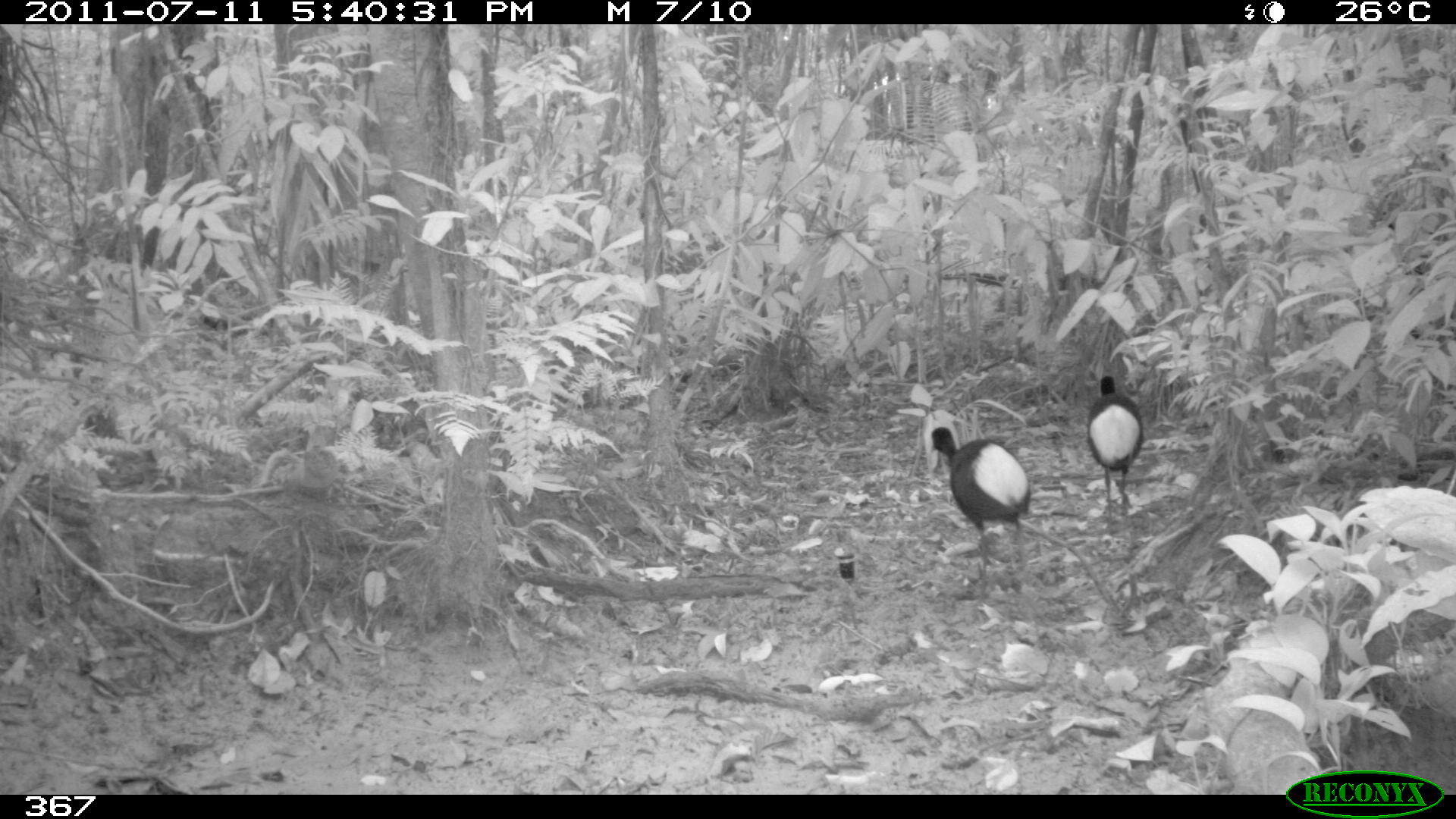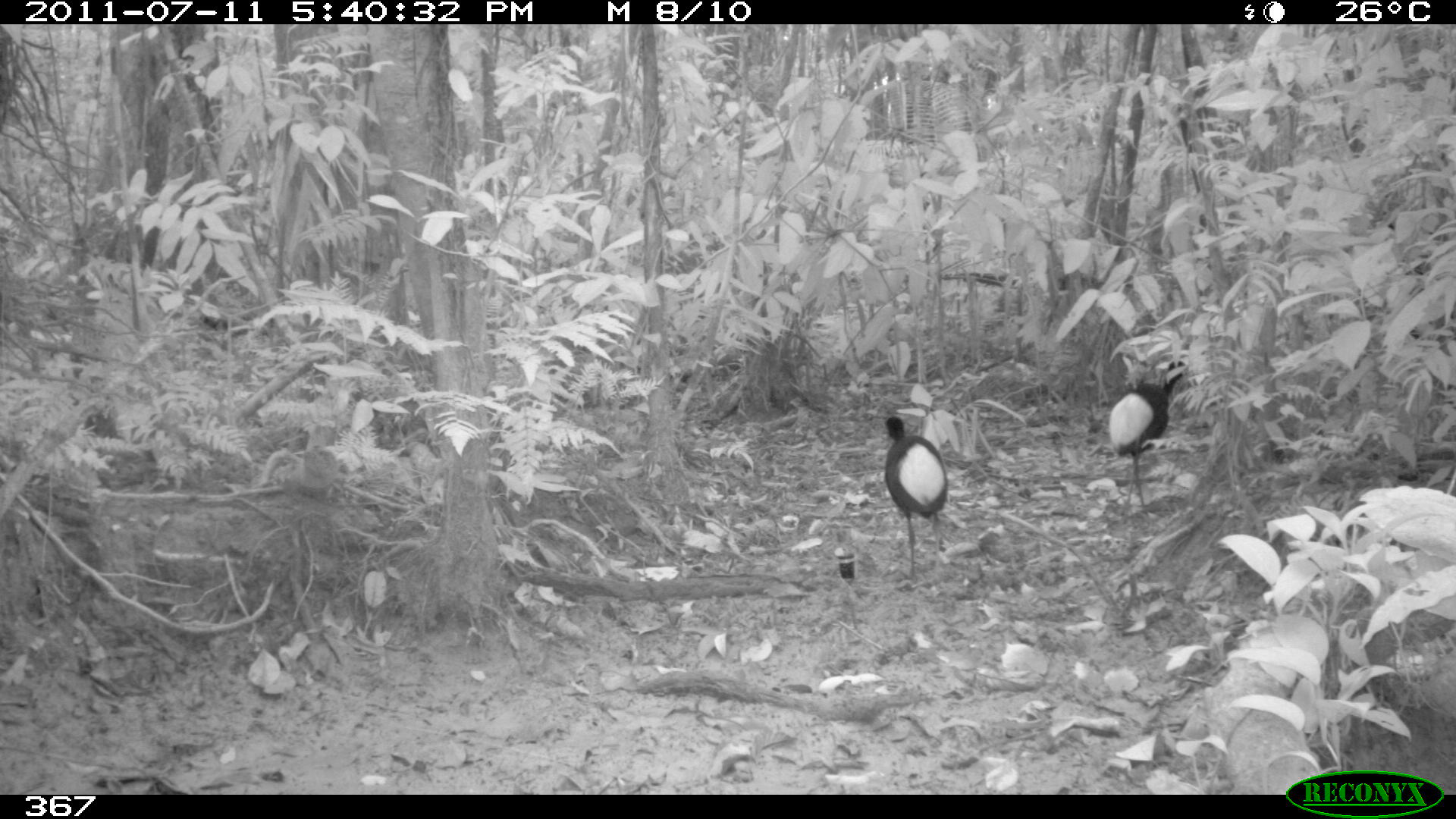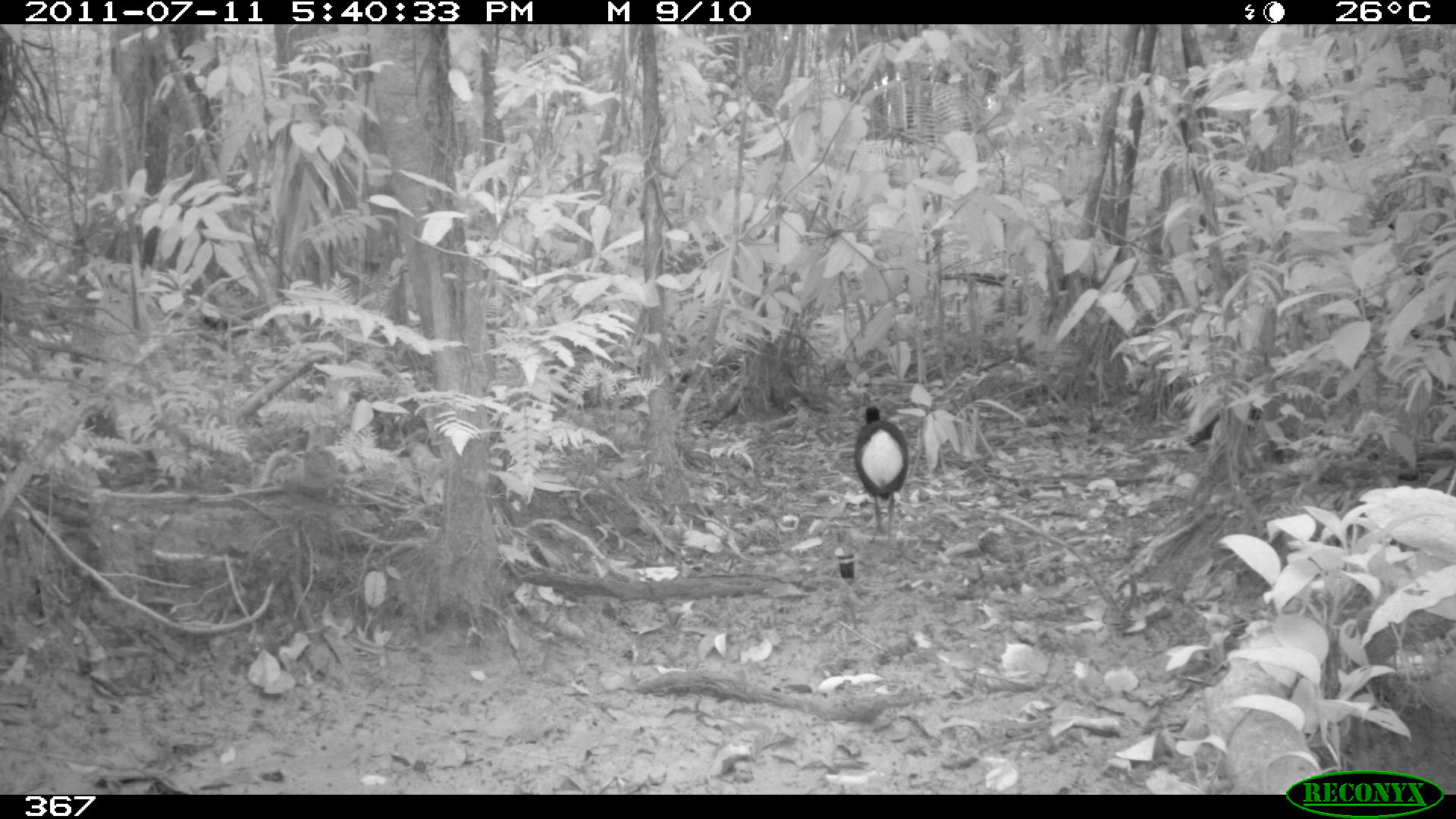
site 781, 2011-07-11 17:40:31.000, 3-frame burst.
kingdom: Animalia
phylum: Chordata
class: Aves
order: Gruiformes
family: Psophiidae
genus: Psophia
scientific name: Psophia leucoptera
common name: pale-winged trumpeter